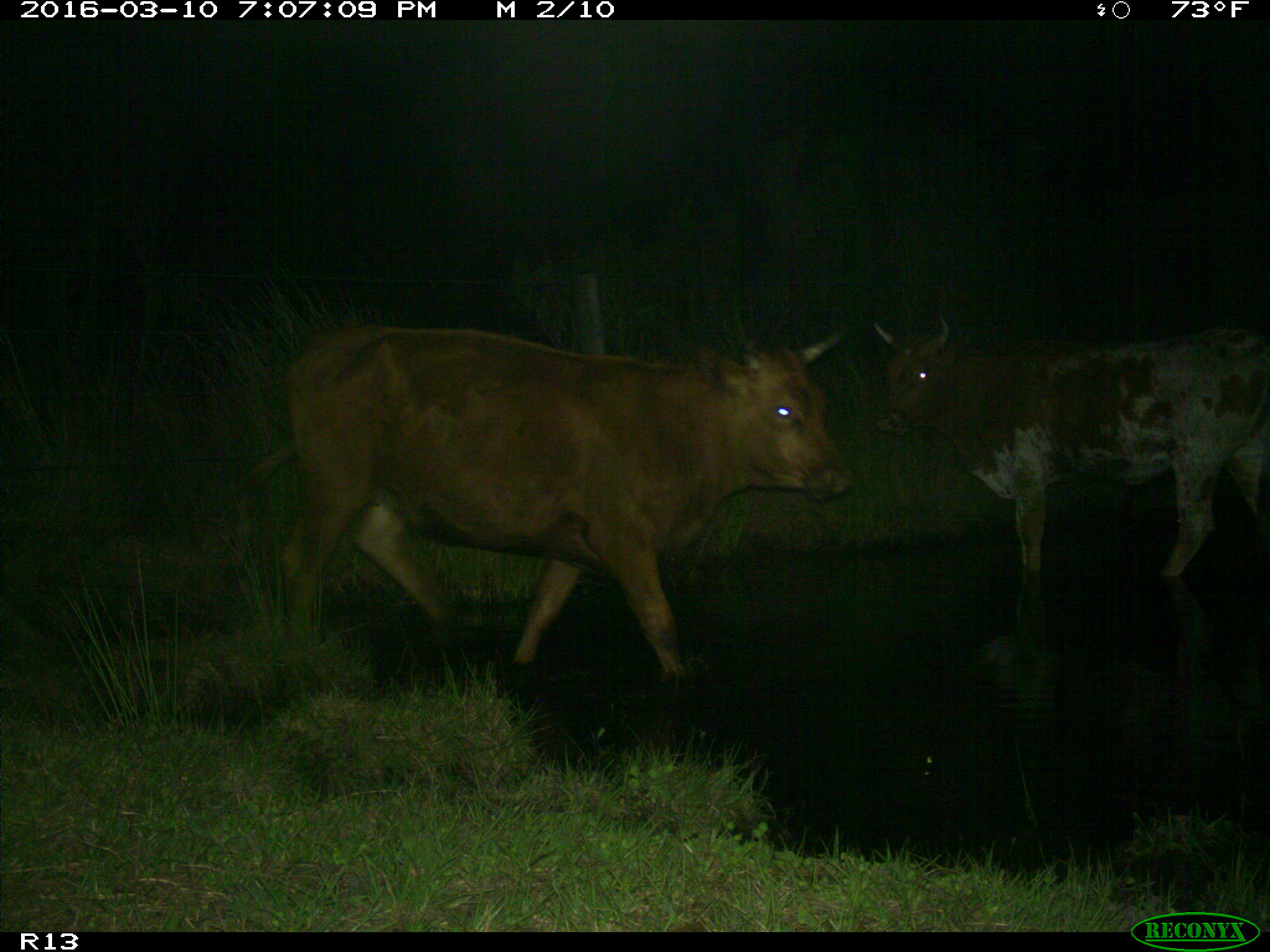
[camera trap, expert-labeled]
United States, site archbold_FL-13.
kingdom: Animalia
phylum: Chordata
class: Mammalia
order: Artiodactyla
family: Bovidae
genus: Bos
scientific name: Bos taurus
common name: domestic cow